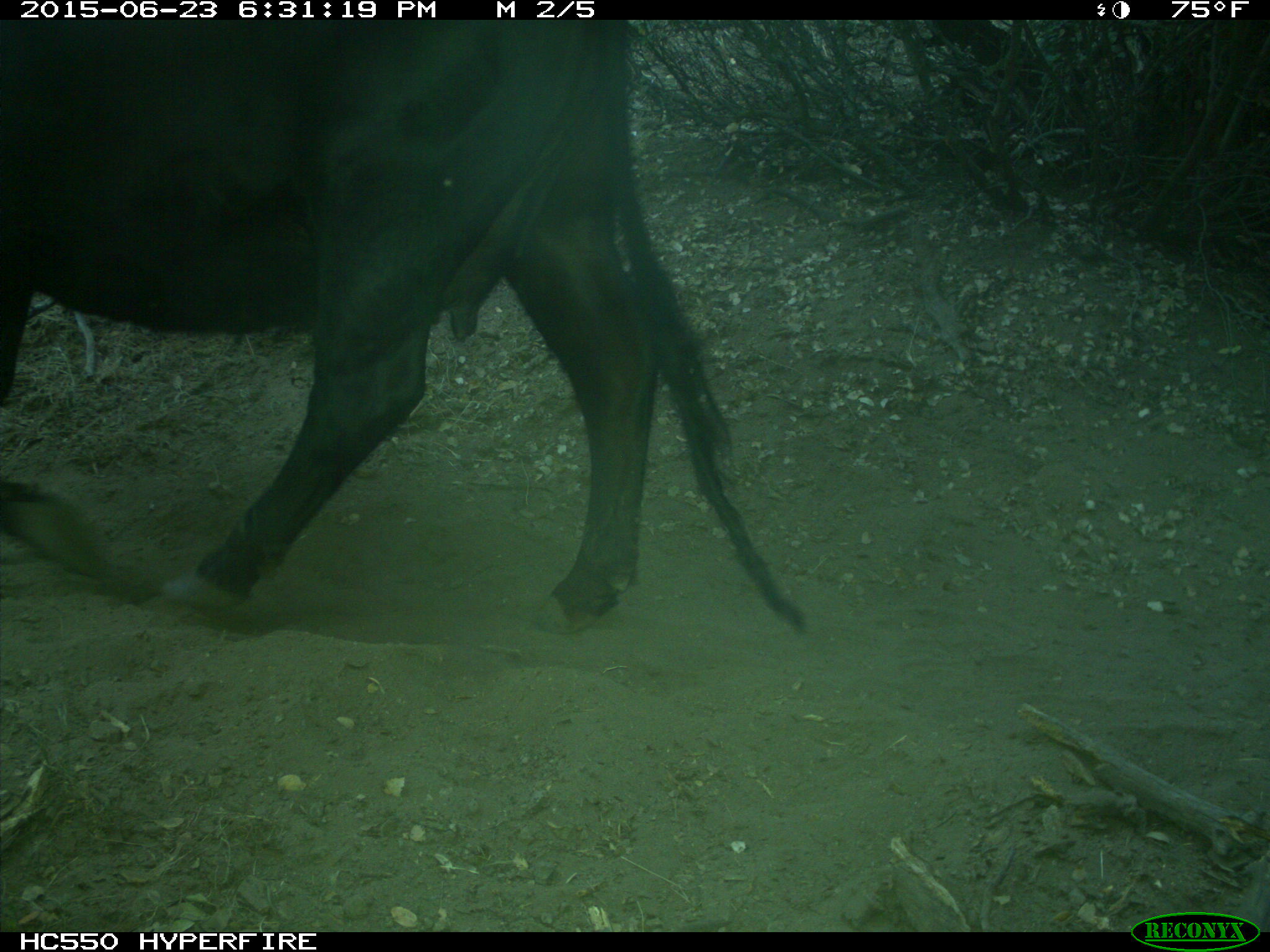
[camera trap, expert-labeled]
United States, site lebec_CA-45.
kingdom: Animalia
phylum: Chordata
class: Mammalia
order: Artiodactyla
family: Bovidae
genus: Bos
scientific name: Bos taurus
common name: domestic cow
Bos taurus (domestic cow).